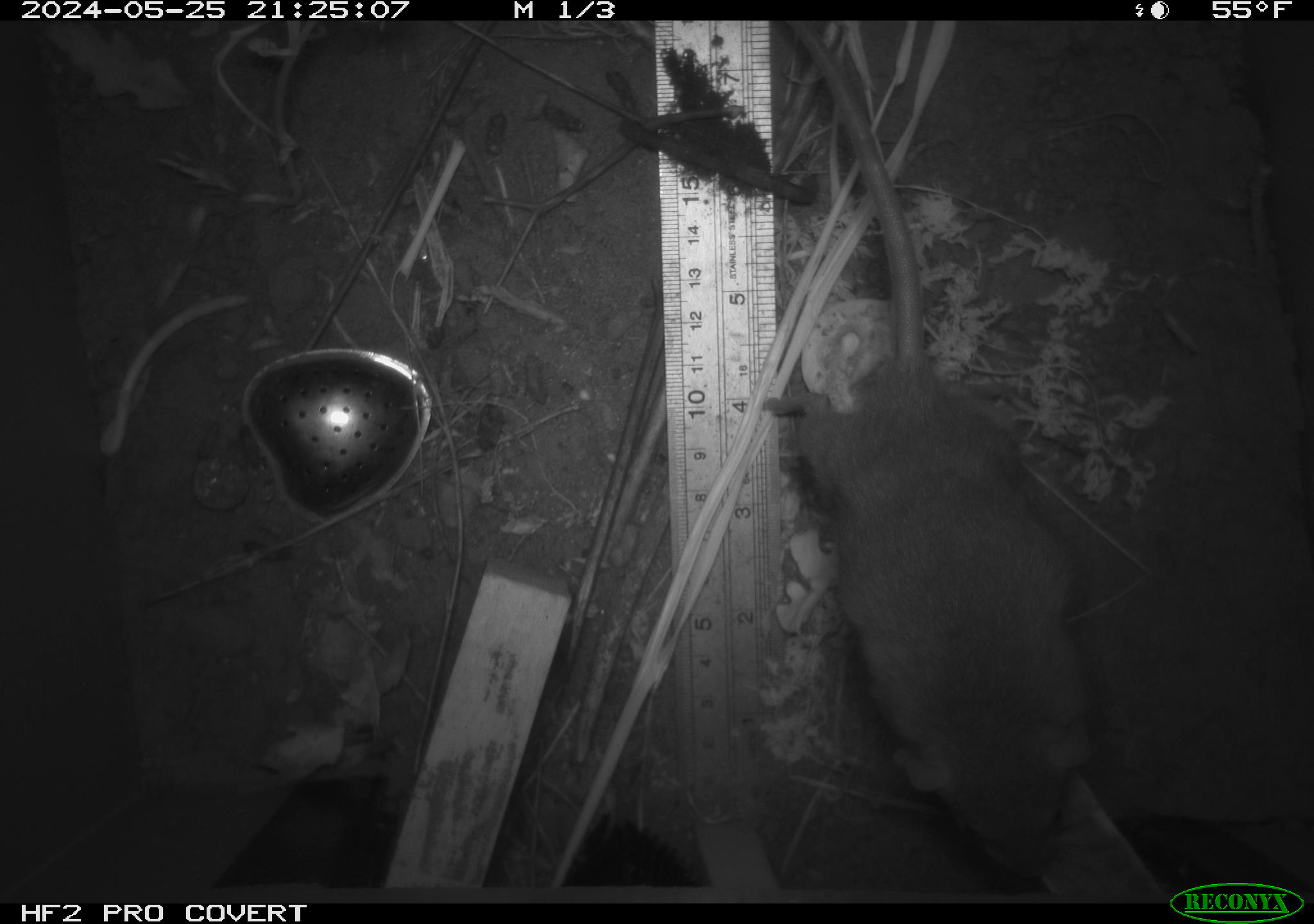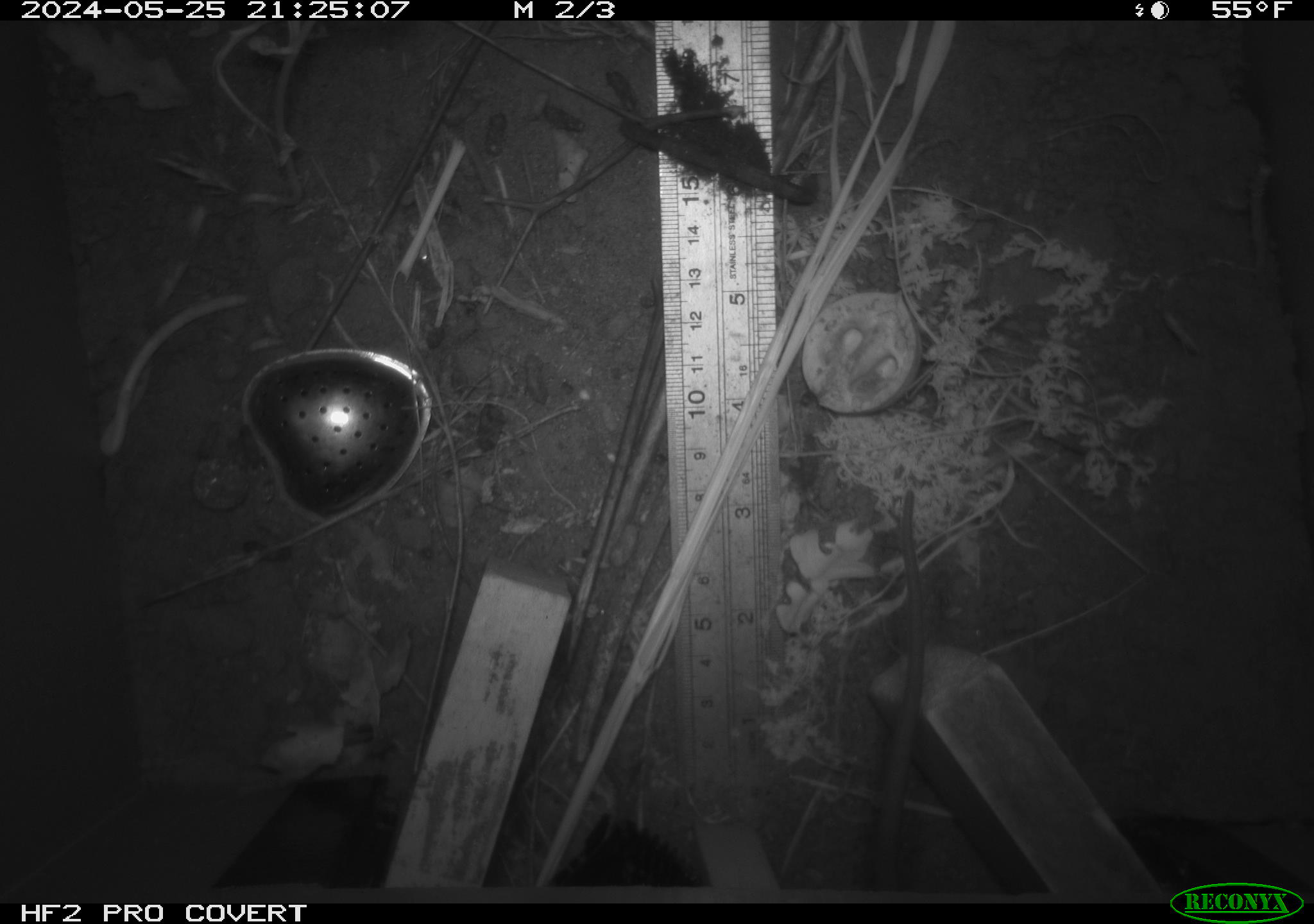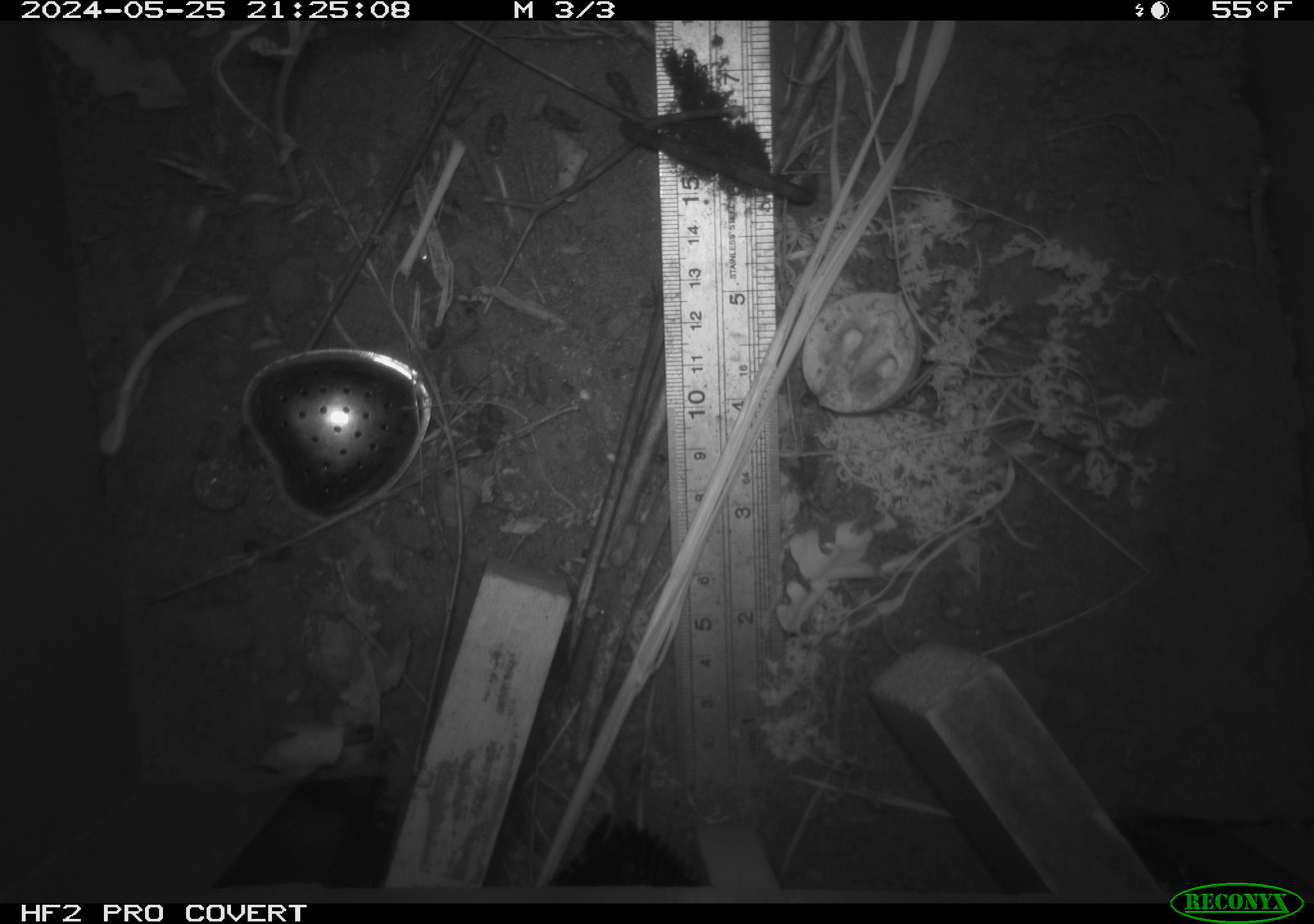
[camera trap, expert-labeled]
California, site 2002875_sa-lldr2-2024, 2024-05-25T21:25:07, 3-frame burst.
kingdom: Animalia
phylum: Chordata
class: Mammalia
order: Rodentia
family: Muridae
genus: Rattus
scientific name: Rattus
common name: rat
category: rattus species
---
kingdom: Animalia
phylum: Chordata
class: Mammalia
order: Rodentia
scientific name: Rodentia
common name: rodent